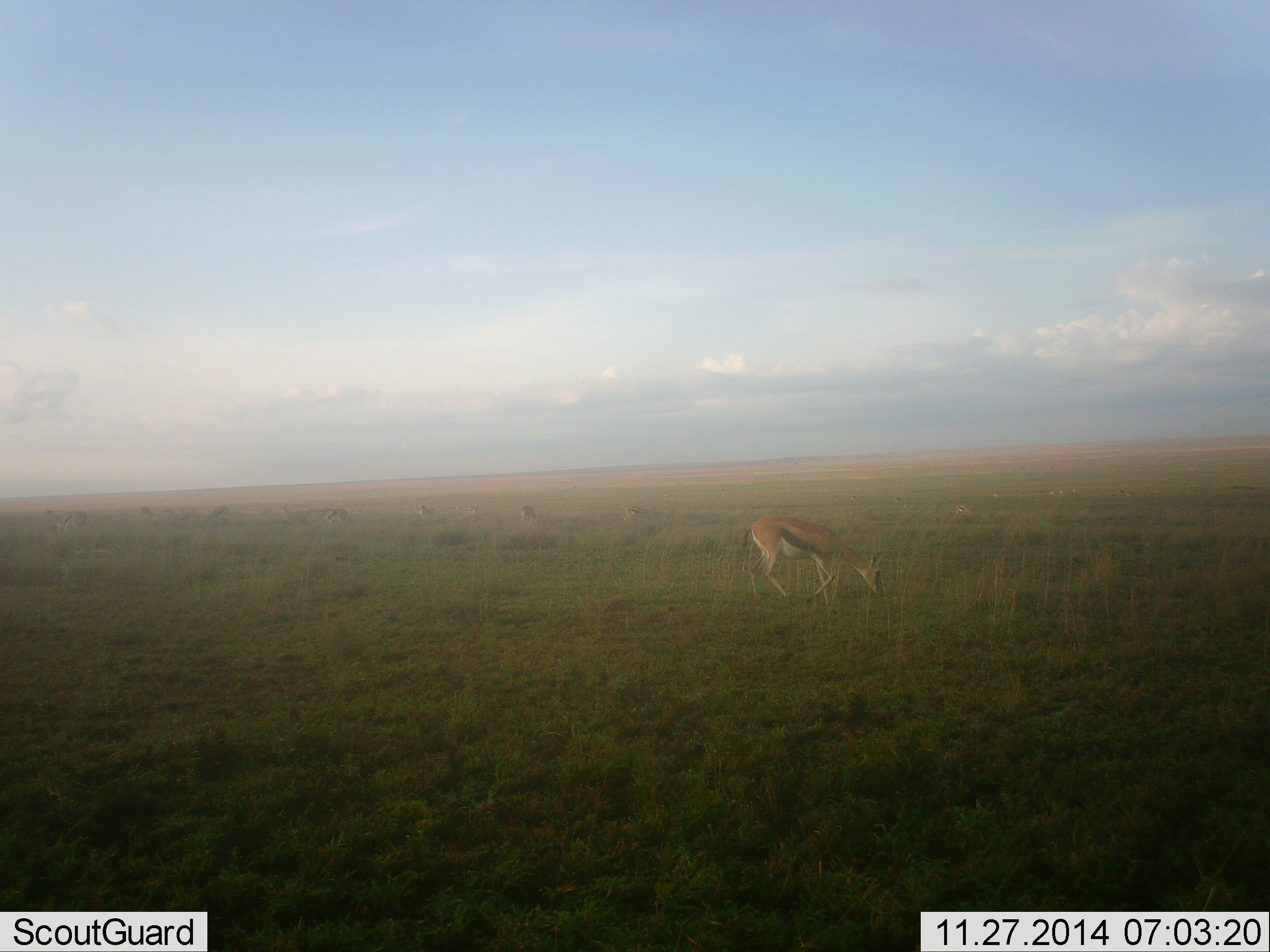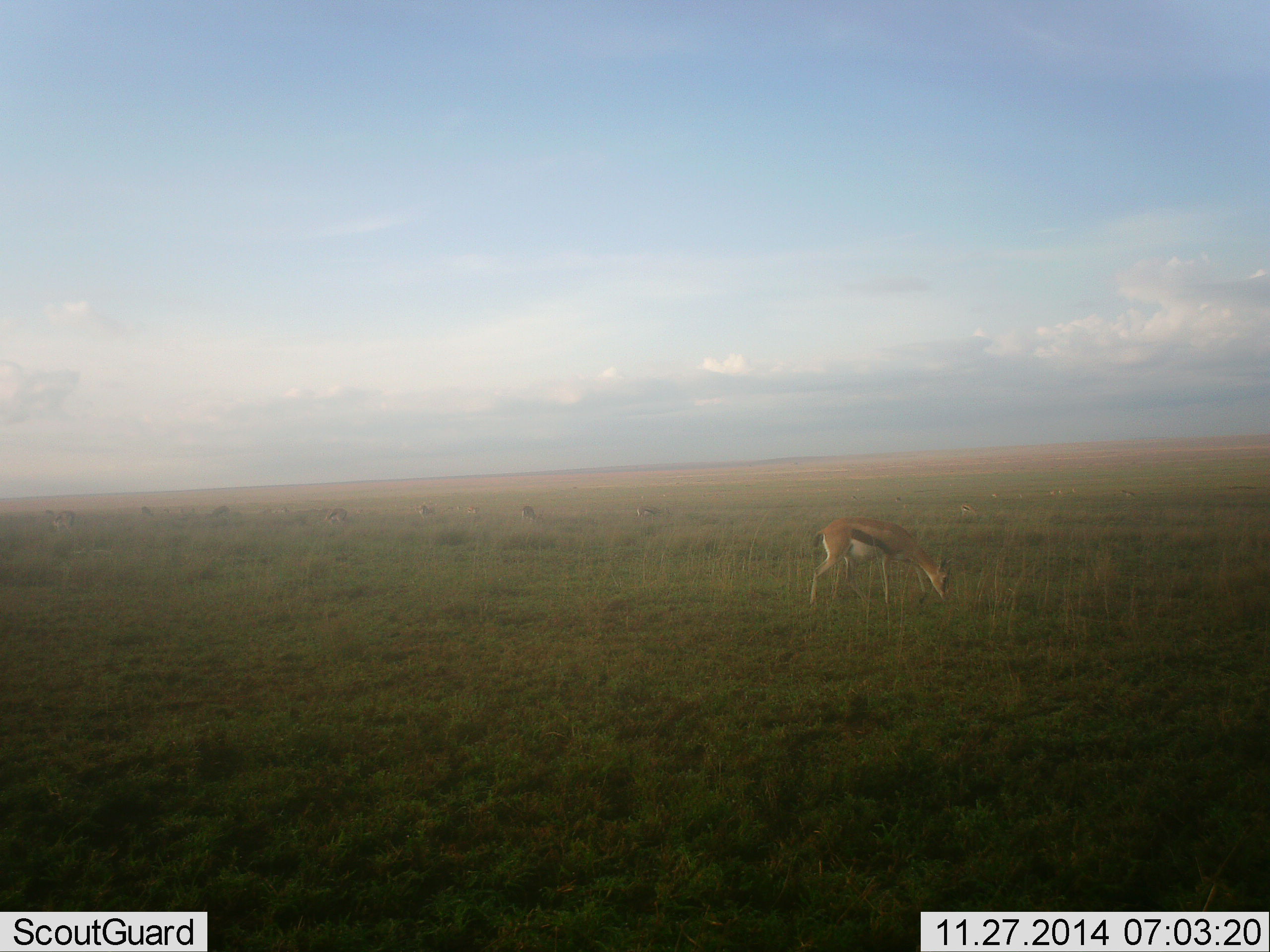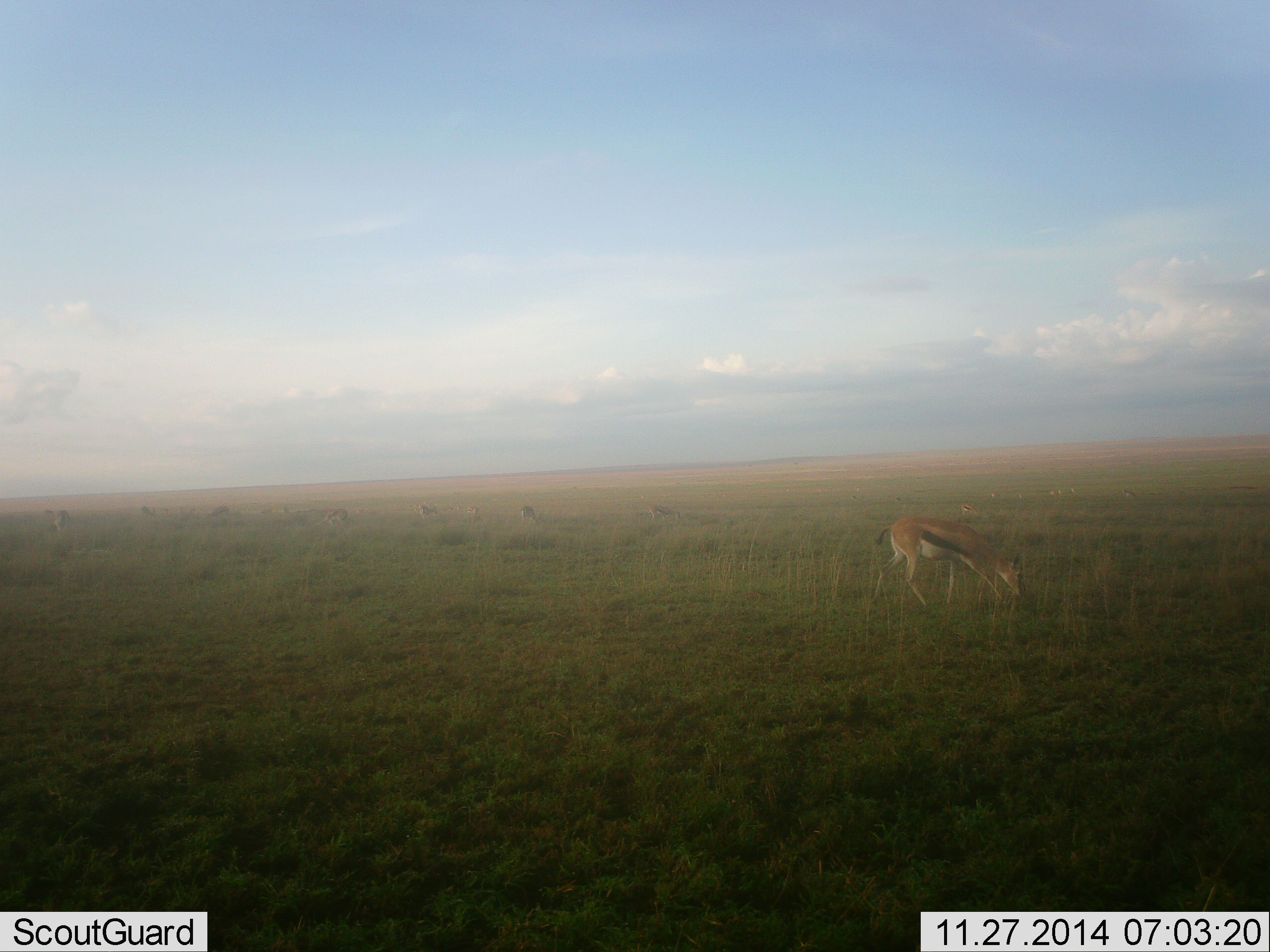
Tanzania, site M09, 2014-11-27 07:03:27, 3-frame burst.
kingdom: Animalia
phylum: Chordata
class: Mammalia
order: Artiodactyla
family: Bovidae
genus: Eudorcas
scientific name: Eudorcas thomsonii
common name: thomson's gazelle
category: gazellethomsons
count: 2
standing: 20%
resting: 0%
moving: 20%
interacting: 0%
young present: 0%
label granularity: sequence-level